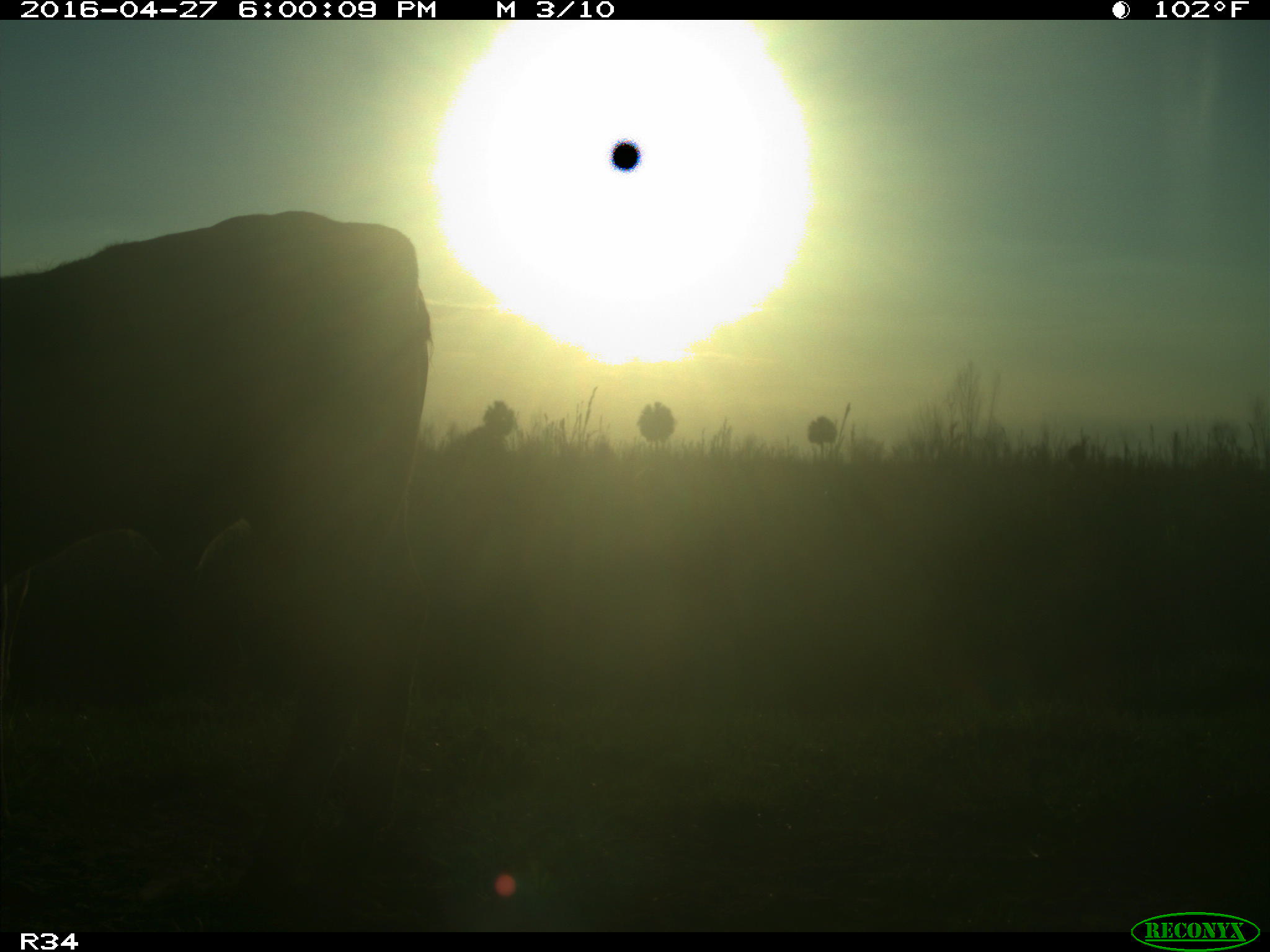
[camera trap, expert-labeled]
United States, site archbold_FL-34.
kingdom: Animalia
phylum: Chordata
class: Mammalia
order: Artiodactyla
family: Bovidae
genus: Bos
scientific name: Bos taurus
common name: domestic cow